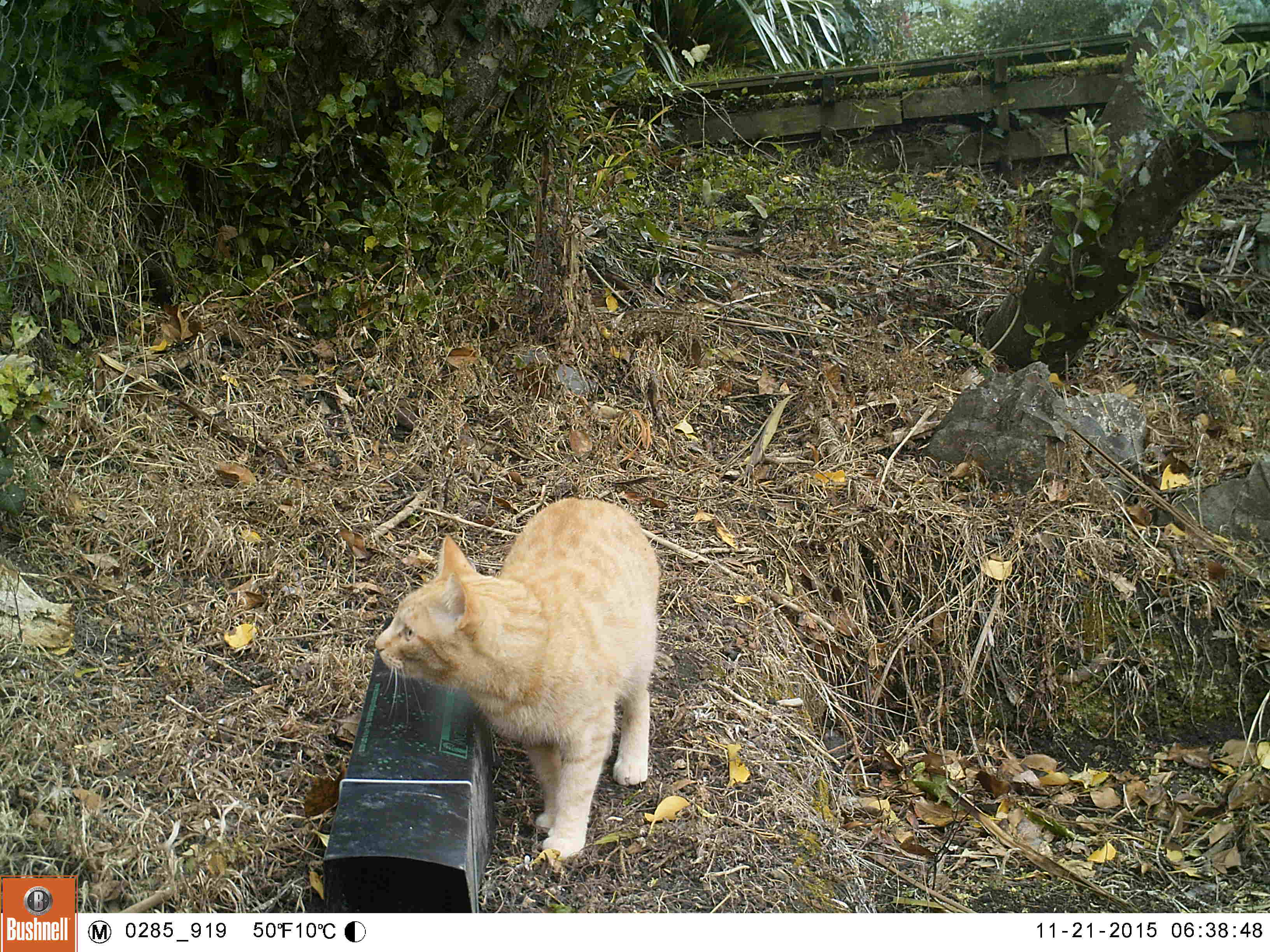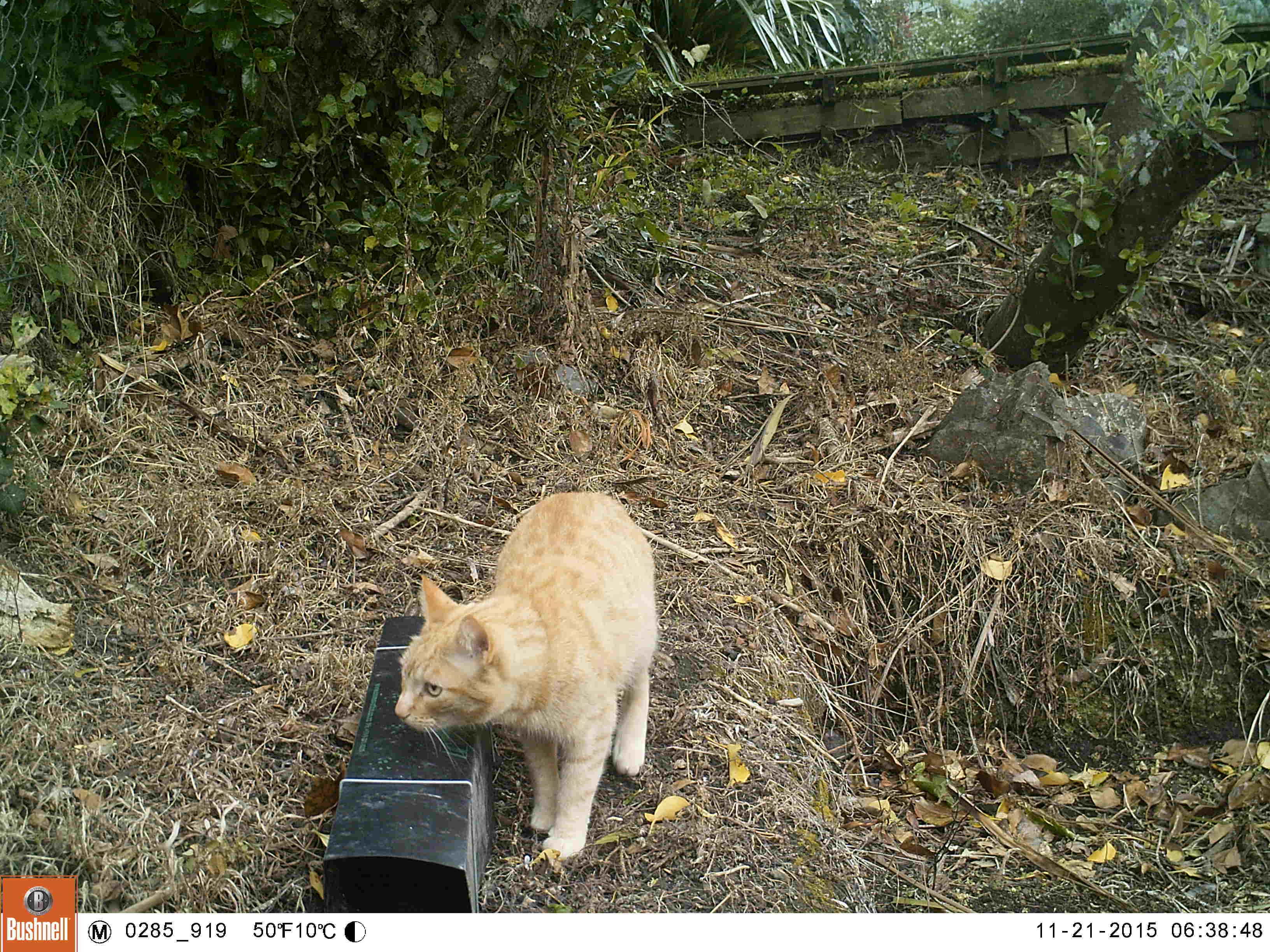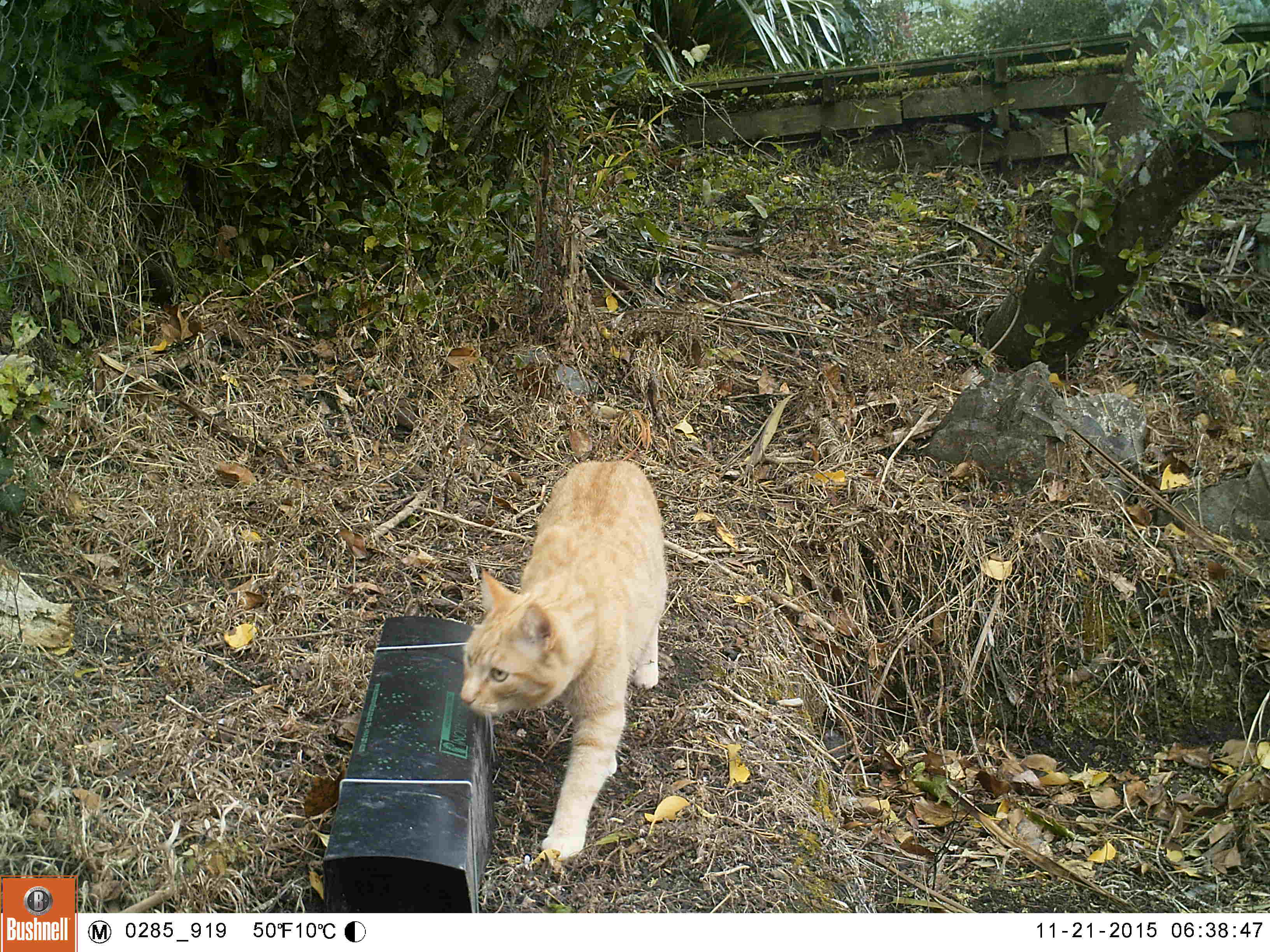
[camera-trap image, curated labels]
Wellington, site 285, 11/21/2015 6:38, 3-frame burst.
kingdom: Animalia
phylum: Chordata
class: Mammalia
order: Carnivora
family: Felidae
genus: Felis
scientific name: Felis catus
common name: cat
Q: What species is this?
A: Cat (Felis catus).